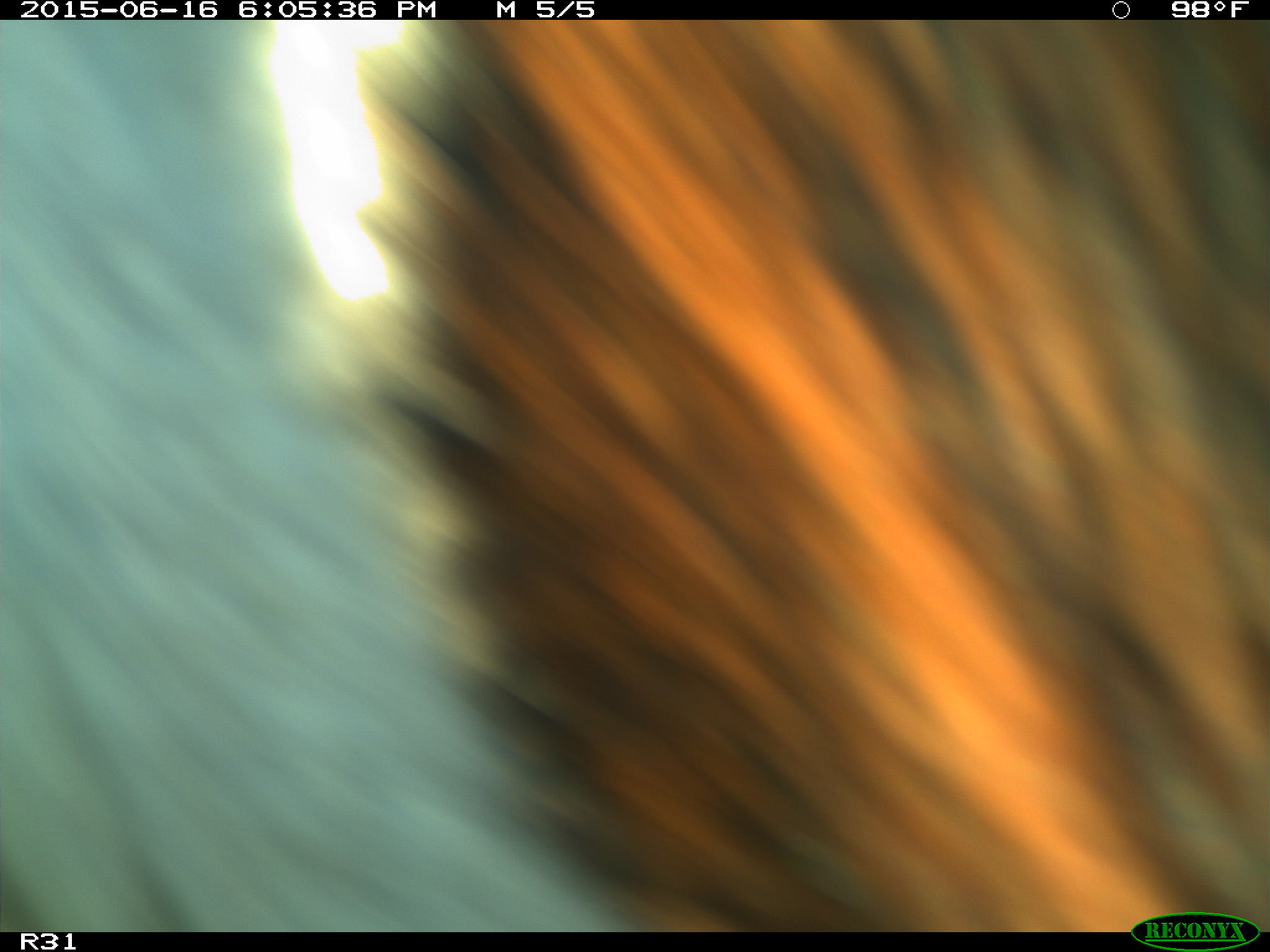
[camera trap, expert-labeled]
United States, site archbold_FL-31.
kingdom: Animalia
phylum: Chordata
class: Mammalia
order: Artiodactyla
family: Bovidae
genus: Bos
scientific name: Bos taurus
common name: domestic cow